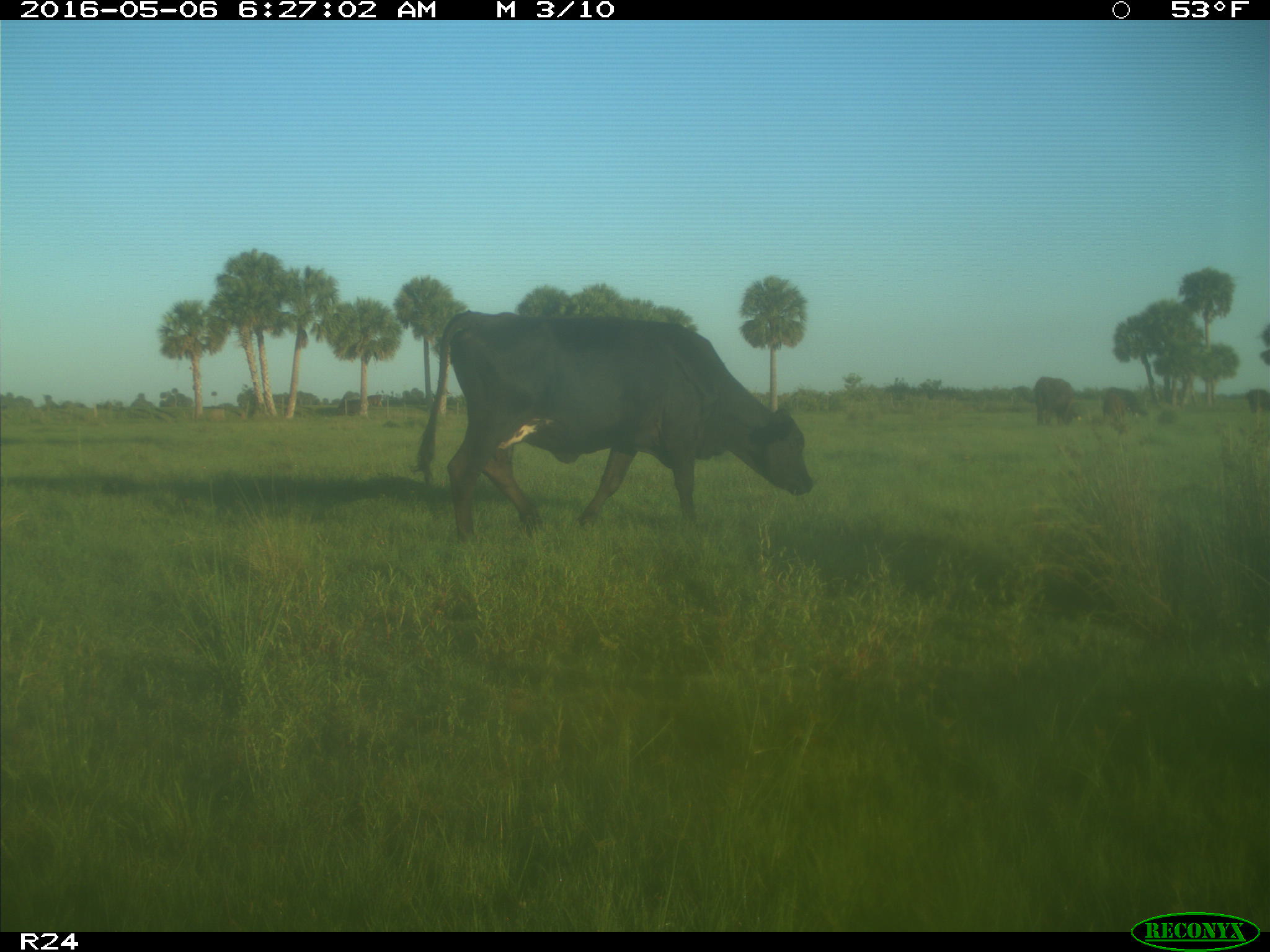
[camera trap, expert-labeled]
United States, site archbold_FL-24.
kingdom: Animalia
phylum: Chordata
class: Mammalia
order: Artiodactyla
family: Bovidae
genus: Bos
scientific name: Bos taurus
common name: domestic cow